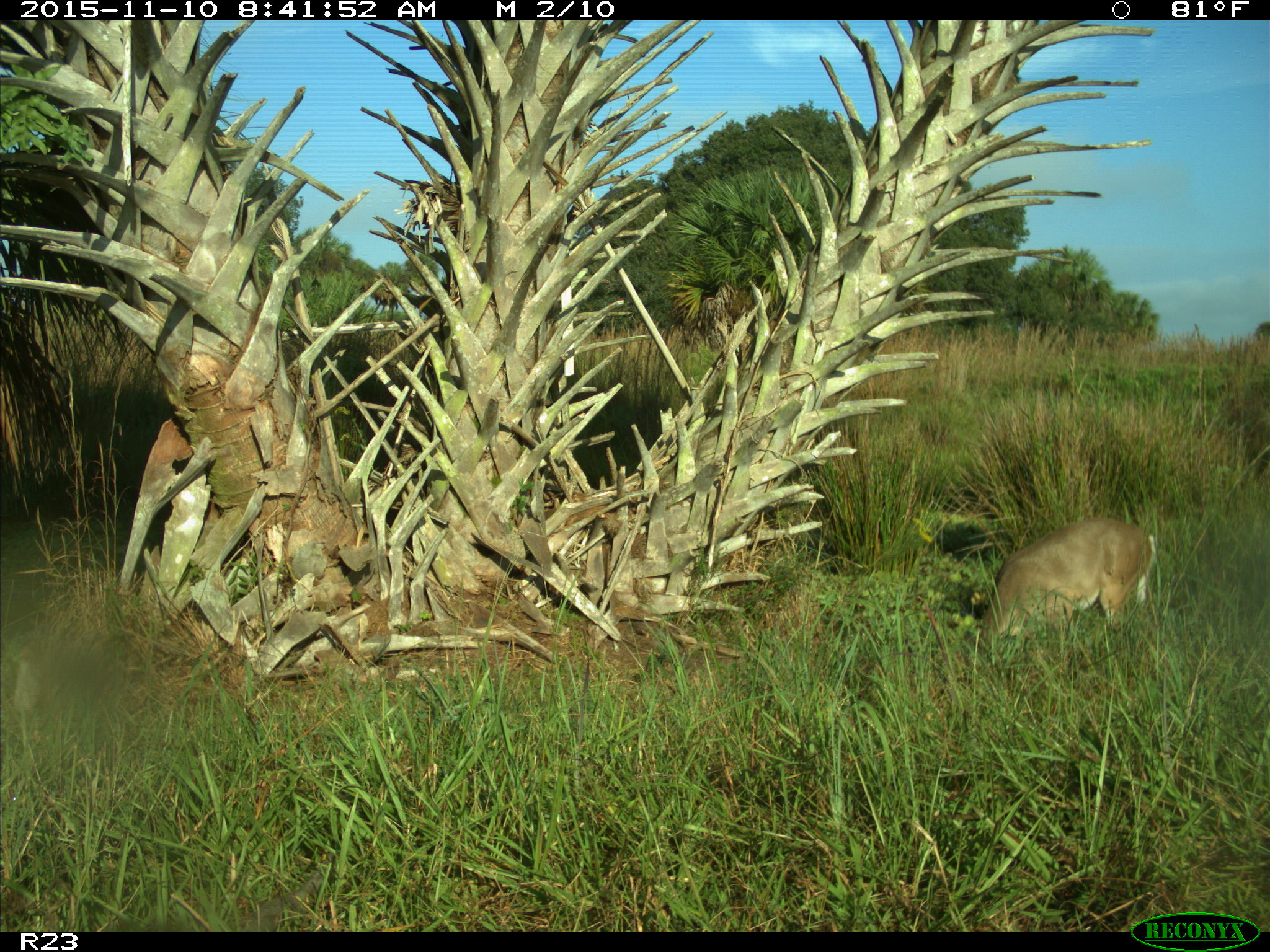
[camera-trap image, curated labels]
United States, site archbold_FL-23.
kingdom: Animalia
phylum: Chordata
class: Mammalia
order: Artiodactyla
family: Cervidae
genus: Odocoileus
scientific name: Odocoileus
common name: deer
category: unidentified deer